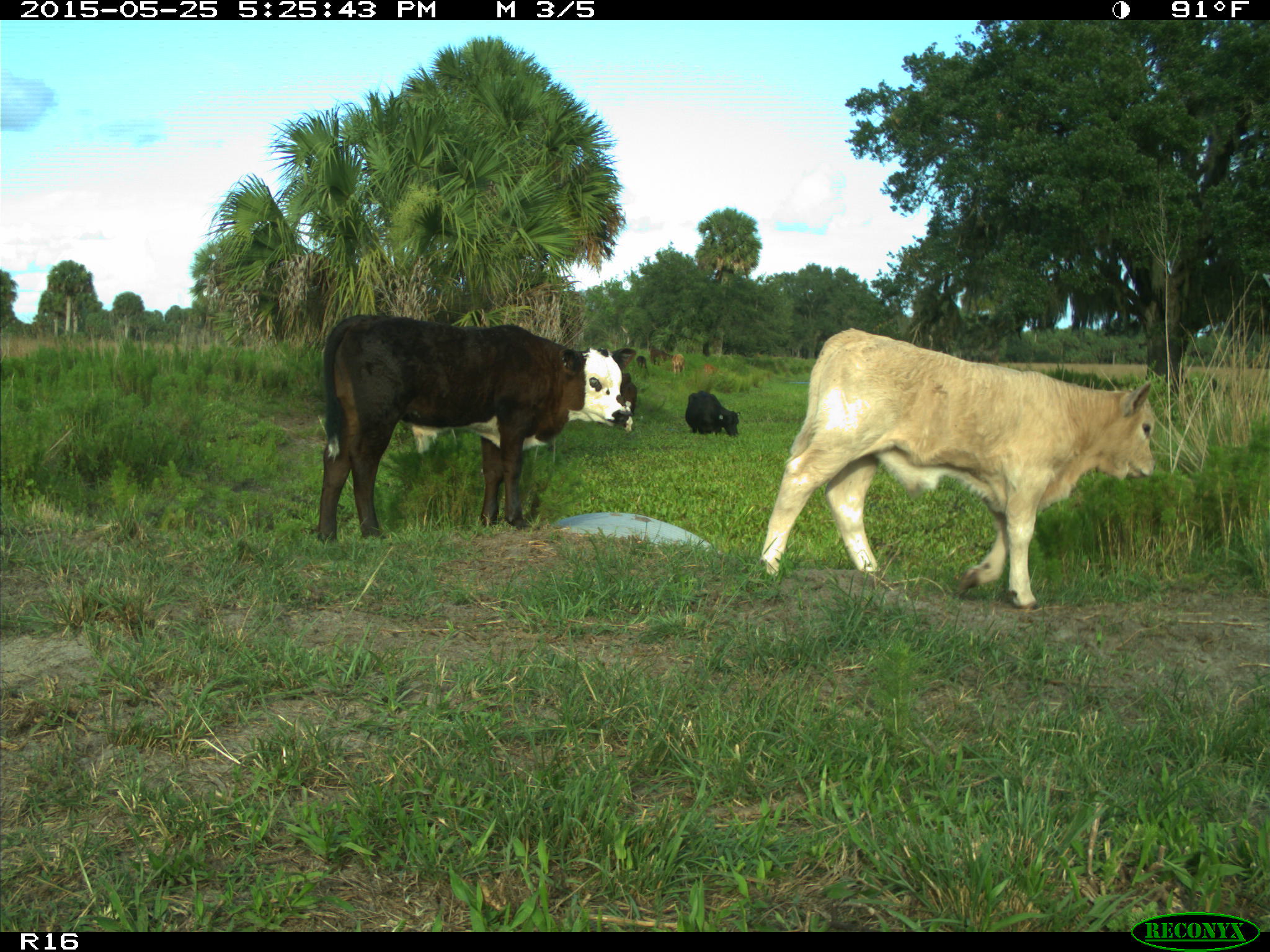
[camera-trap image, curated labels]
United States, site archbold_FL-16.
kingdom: Animalia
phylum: Chordata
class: Mammalia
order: Artiodactyla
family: Bovidae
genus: Bos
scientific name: Bos taurus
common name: domestic cow